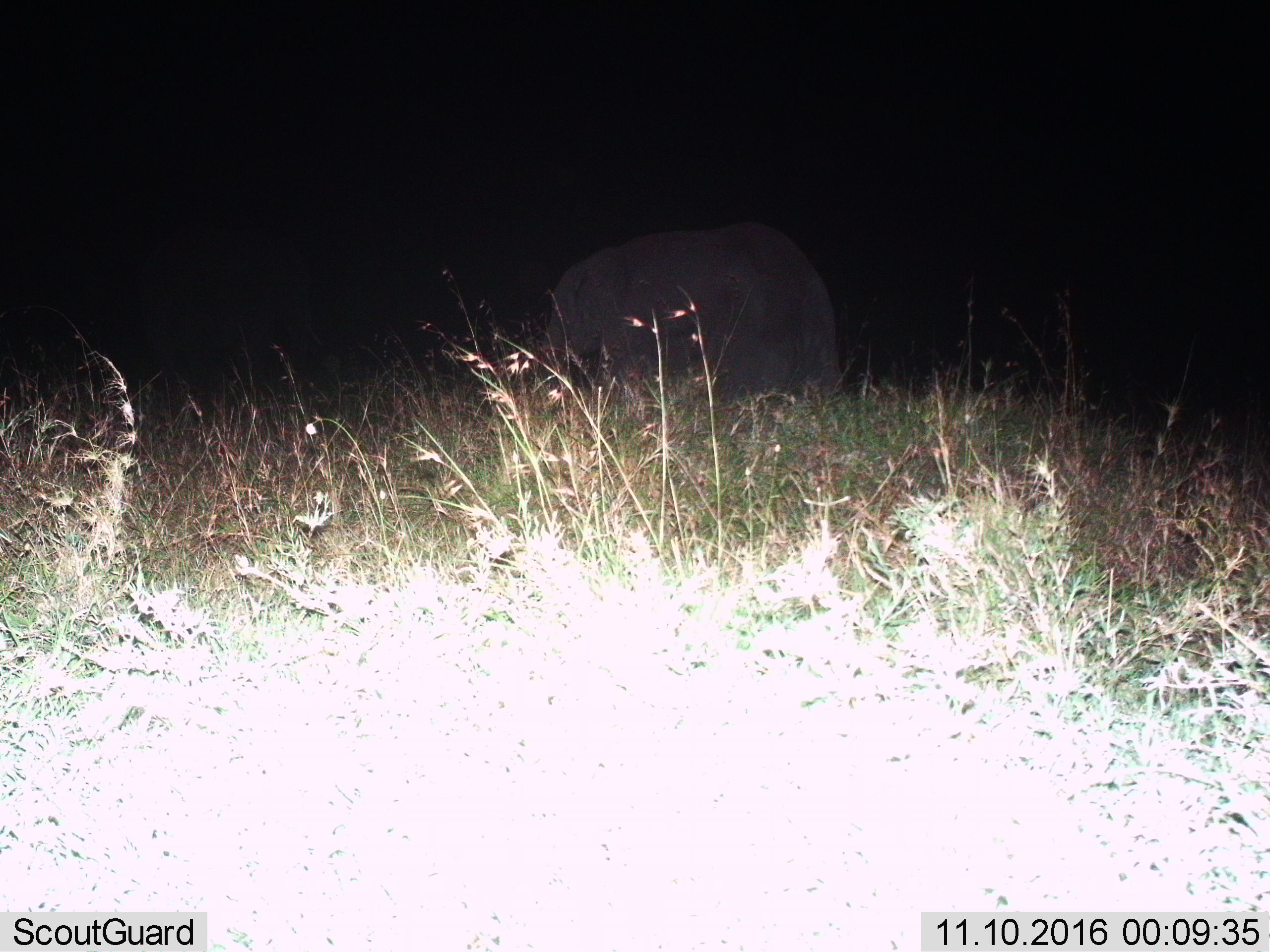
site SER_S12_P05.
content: unidentified animal